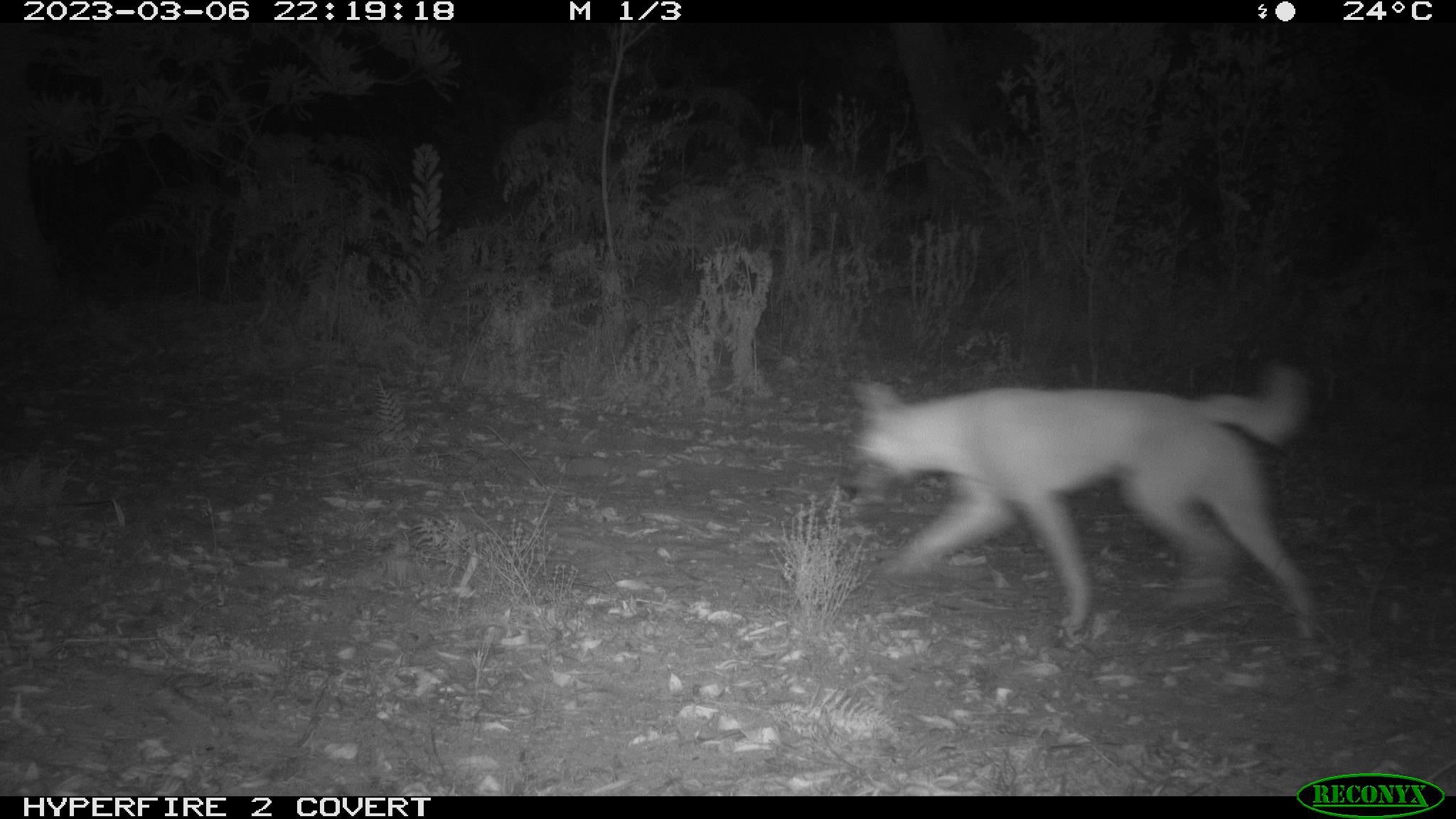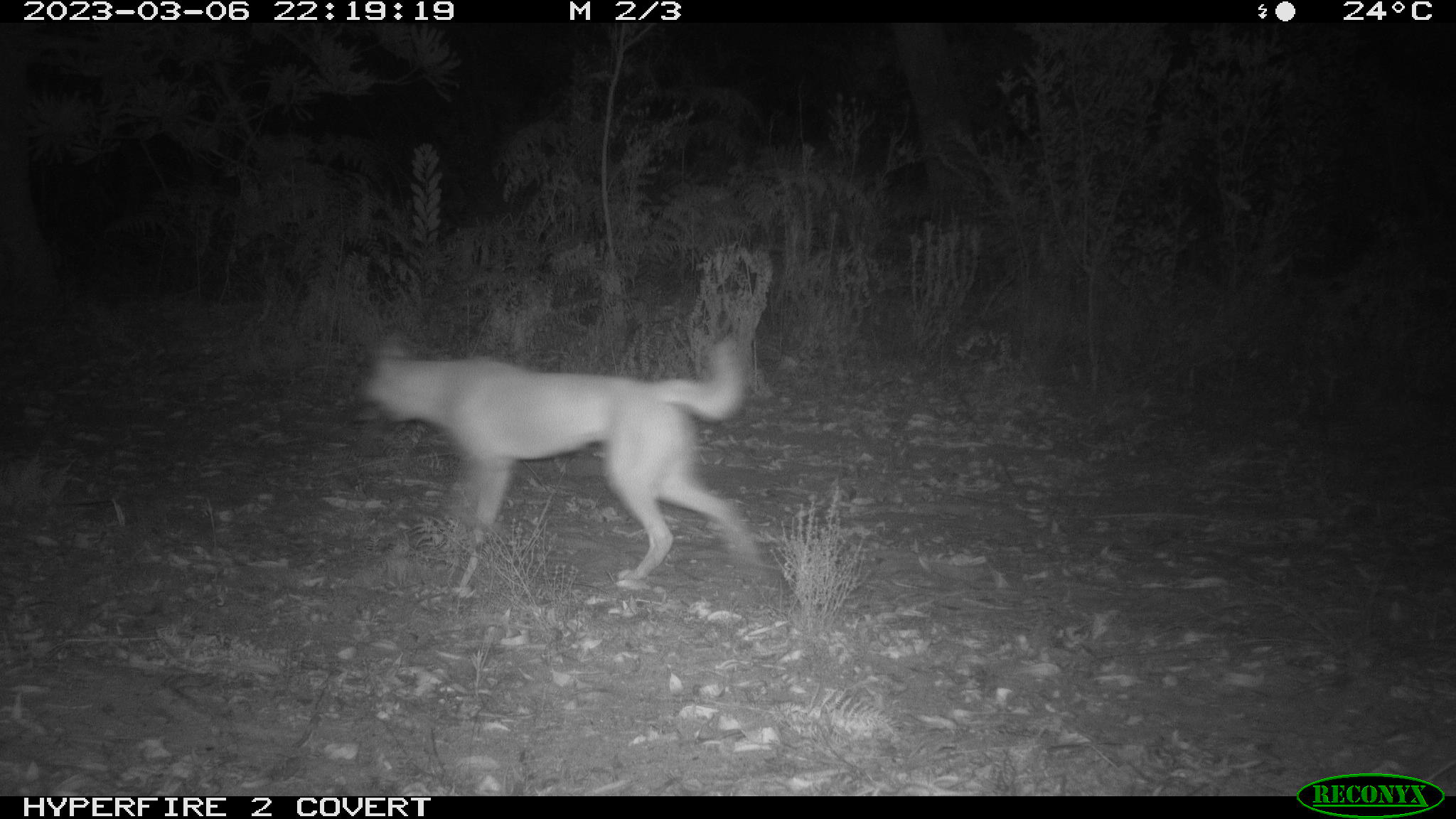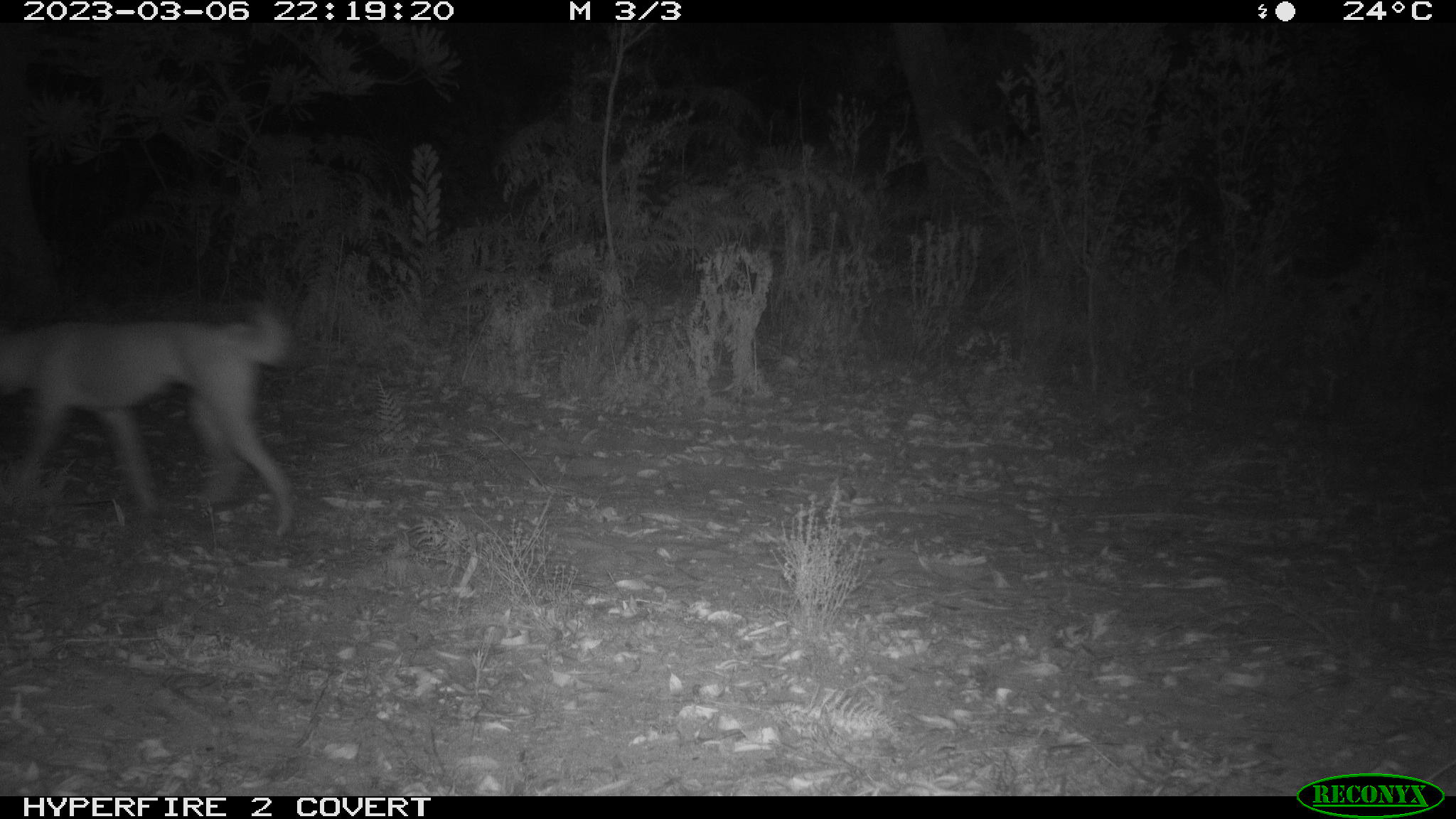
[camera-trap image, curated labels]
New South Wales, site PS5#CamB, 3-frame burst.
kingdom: Animalia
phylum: Chordata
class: Mammalia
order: Carnivora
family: Canidae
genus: Canis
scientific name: Canis familiaris dingo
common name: dingo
Dingo (Canis familiaris dingo).